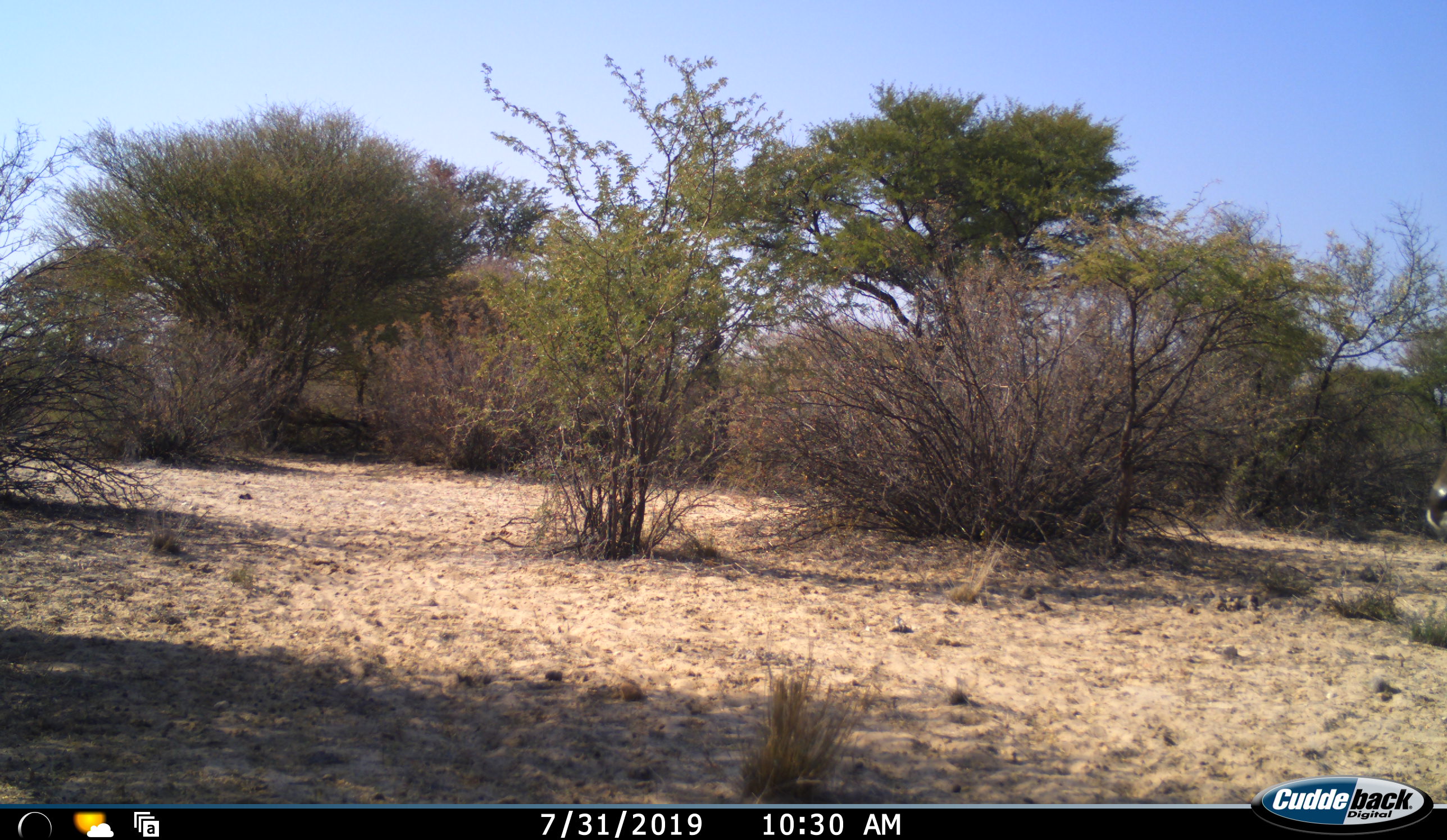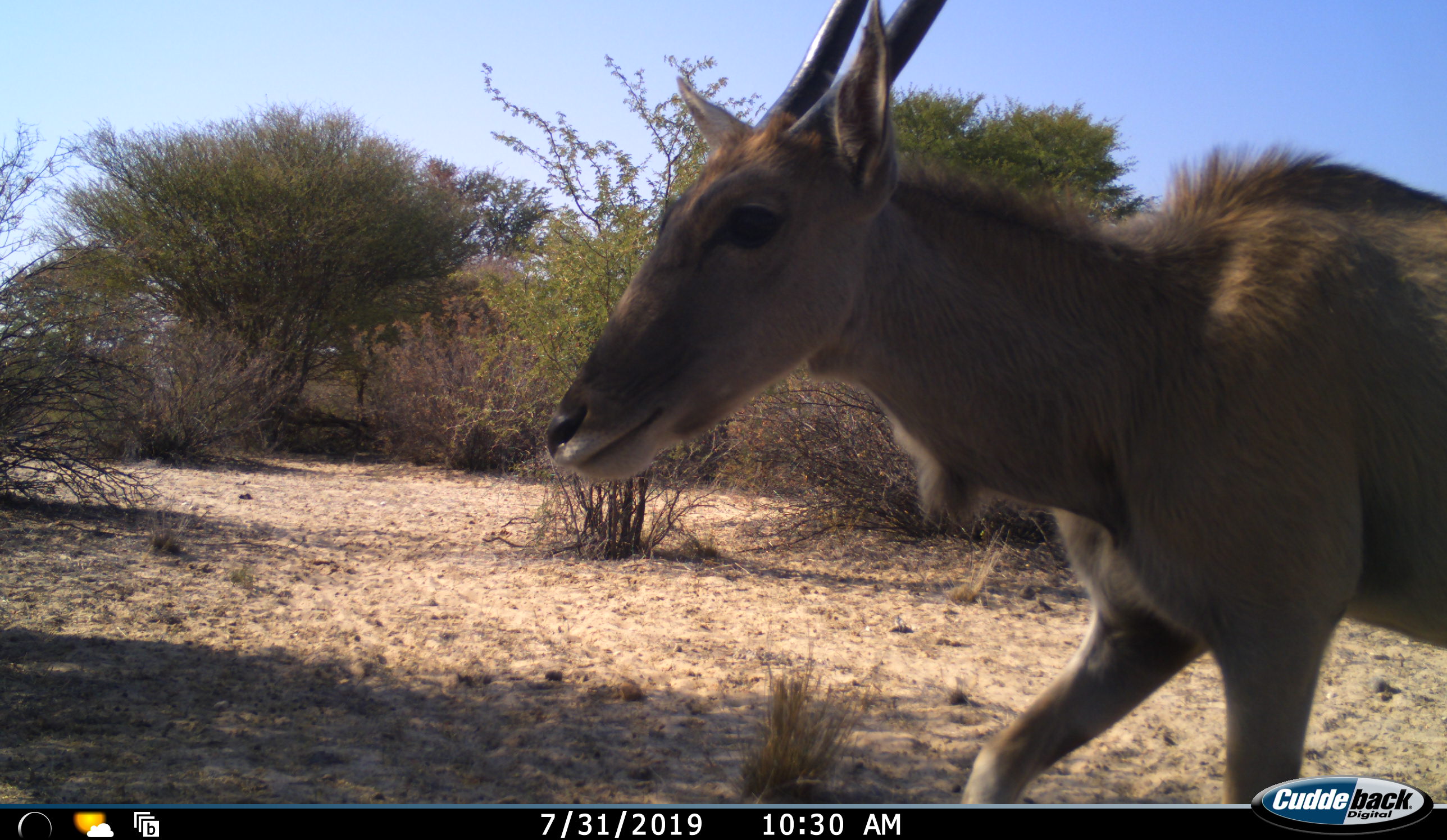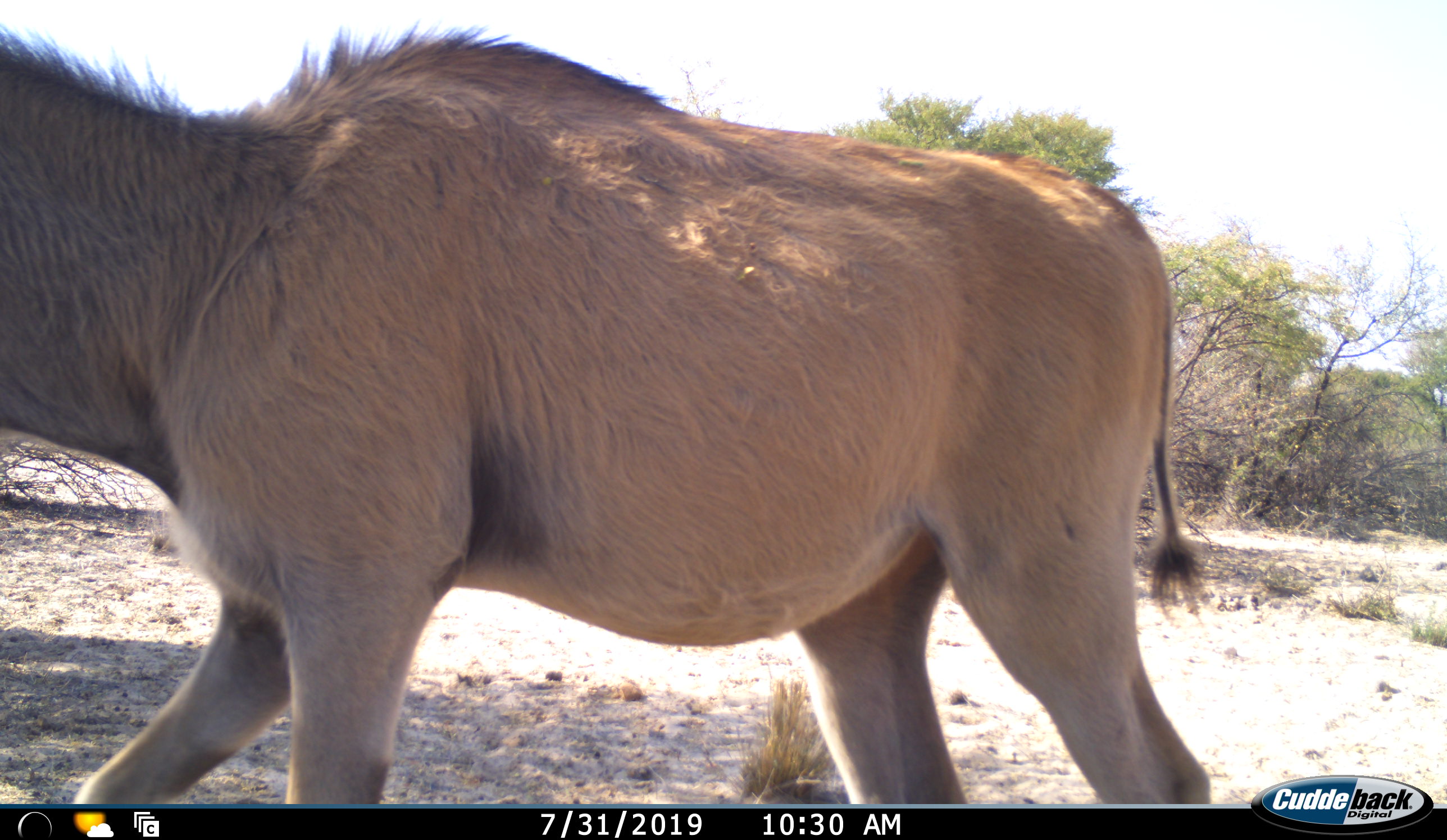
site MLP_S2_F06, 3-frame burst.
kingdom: Animalia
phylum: Chordata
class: Mammalia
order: Artiodactyla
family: Bovidae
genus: Tragelaphus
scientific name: Tragelaphus oryx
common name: eland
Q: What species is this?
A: Eland (Tragelaphus oryx).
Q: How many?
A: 1.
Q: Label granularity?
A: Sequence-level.